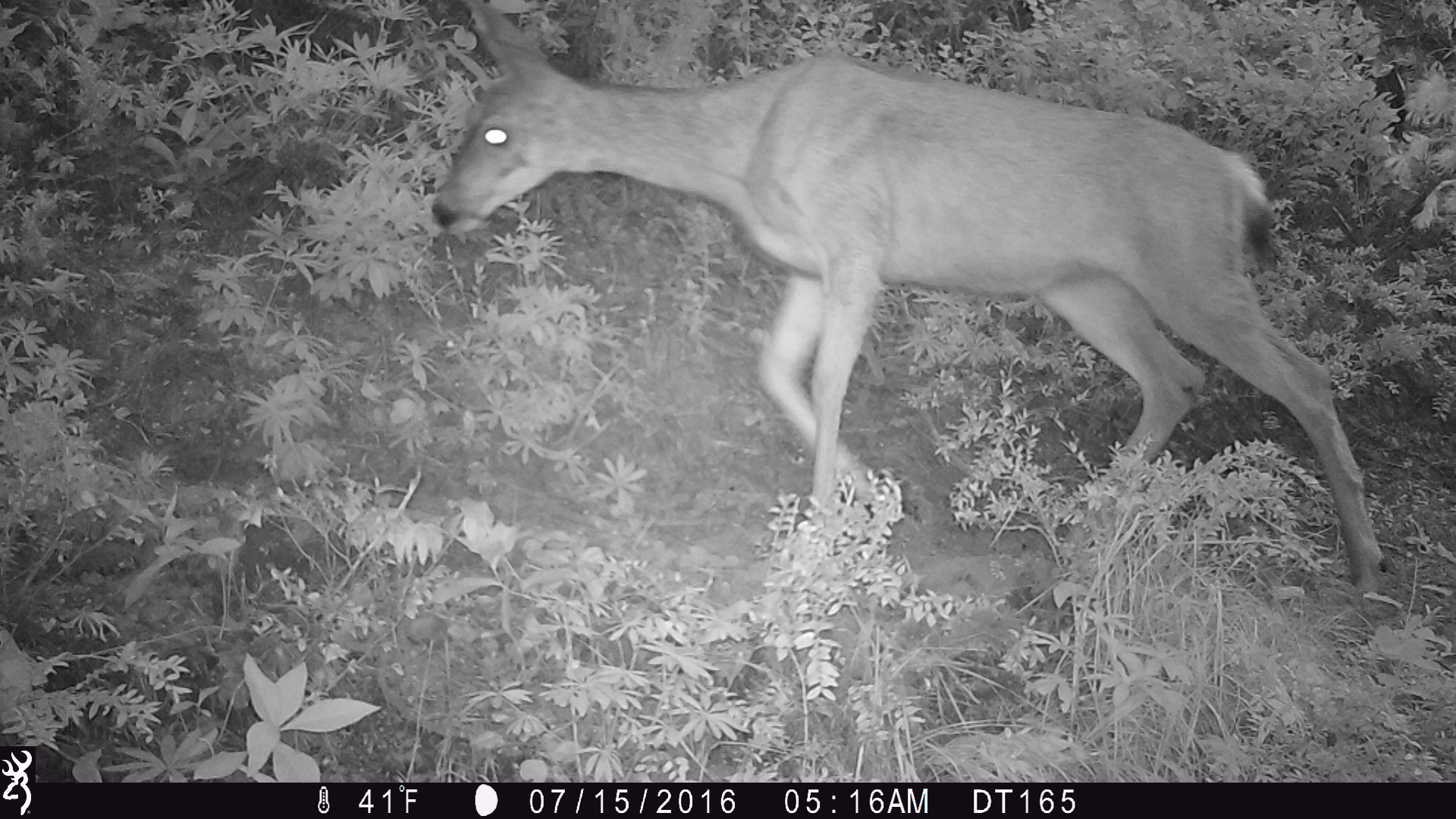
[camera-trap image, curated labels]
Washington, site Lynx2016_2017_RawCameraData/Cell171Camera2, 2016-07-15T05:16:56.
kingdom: Animalia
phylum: Chordata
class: Mammalia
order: Artiodactyla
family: Cervidae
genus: Odocoileus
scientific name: Odocoileus hemionus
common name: mule deer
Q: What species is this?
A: Odocoileus hemionus (mule deer).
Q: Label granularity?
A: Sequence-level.